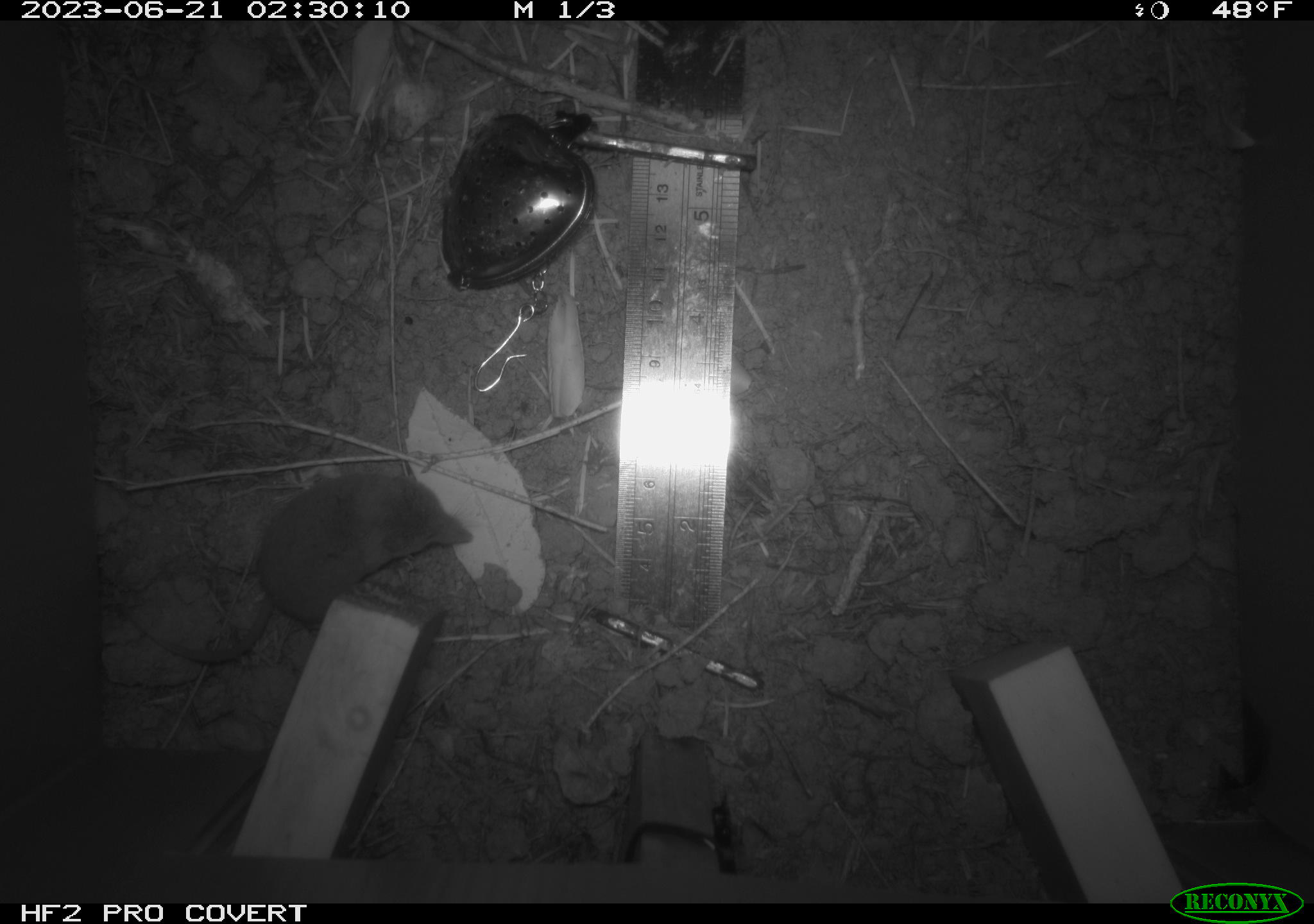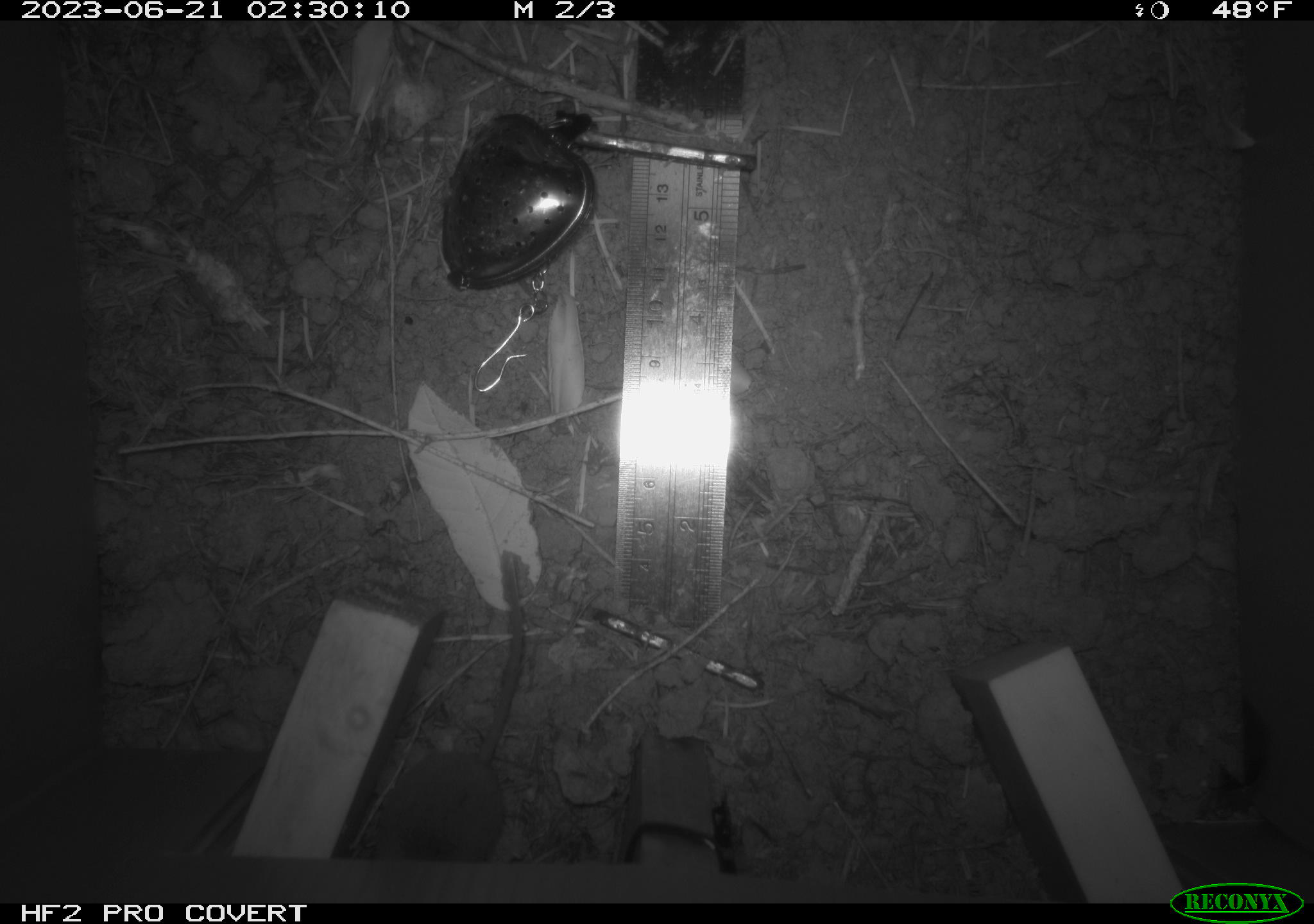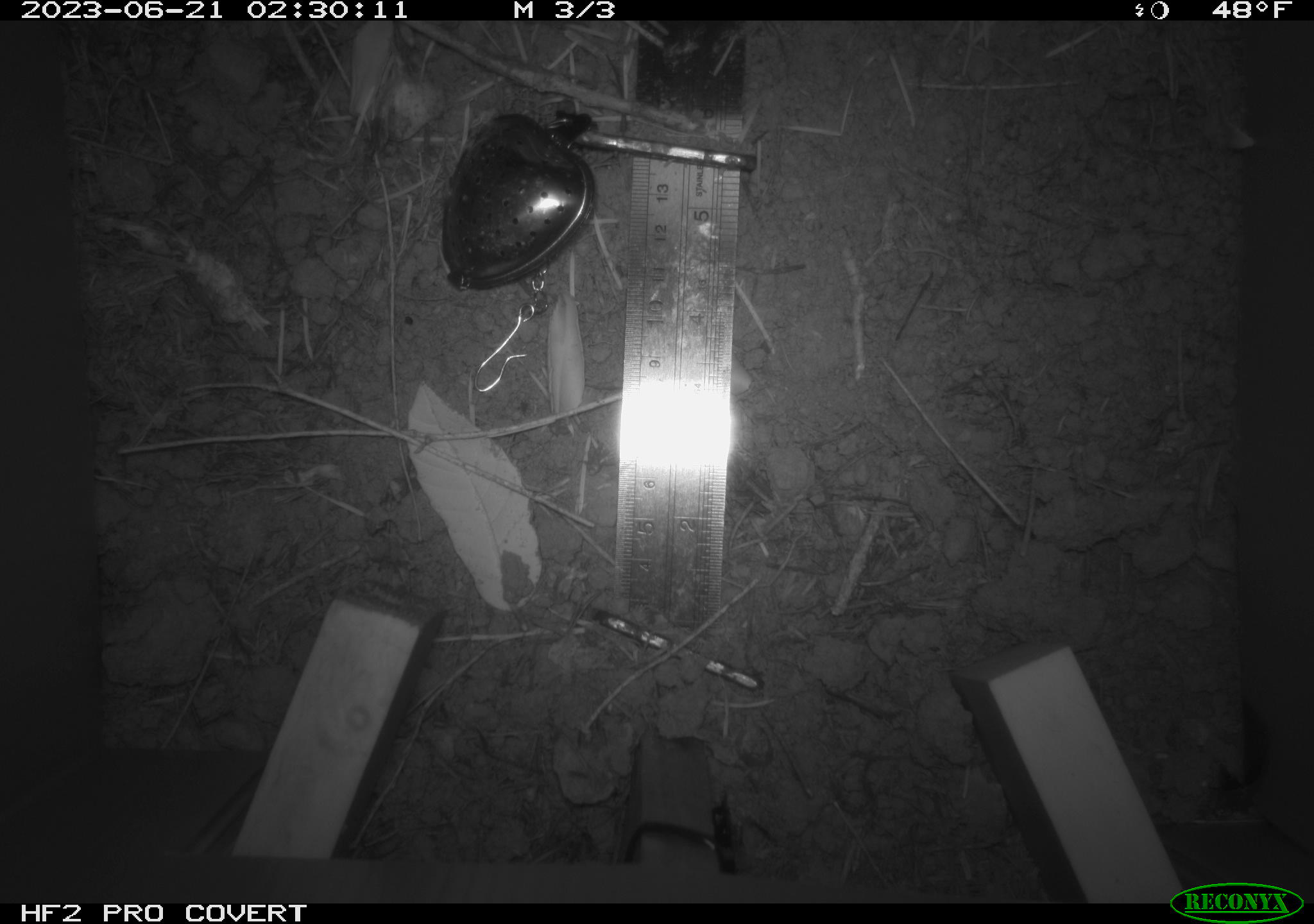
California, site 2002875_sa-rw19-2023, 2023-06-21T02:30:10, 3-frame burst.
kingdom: Animalia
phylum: Chordata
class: Mammalia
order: Eulipotyphla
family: Soricidae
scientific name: Soricidae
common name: shrews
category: soricidae family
Soricidae family (shrews) (Soricidae).